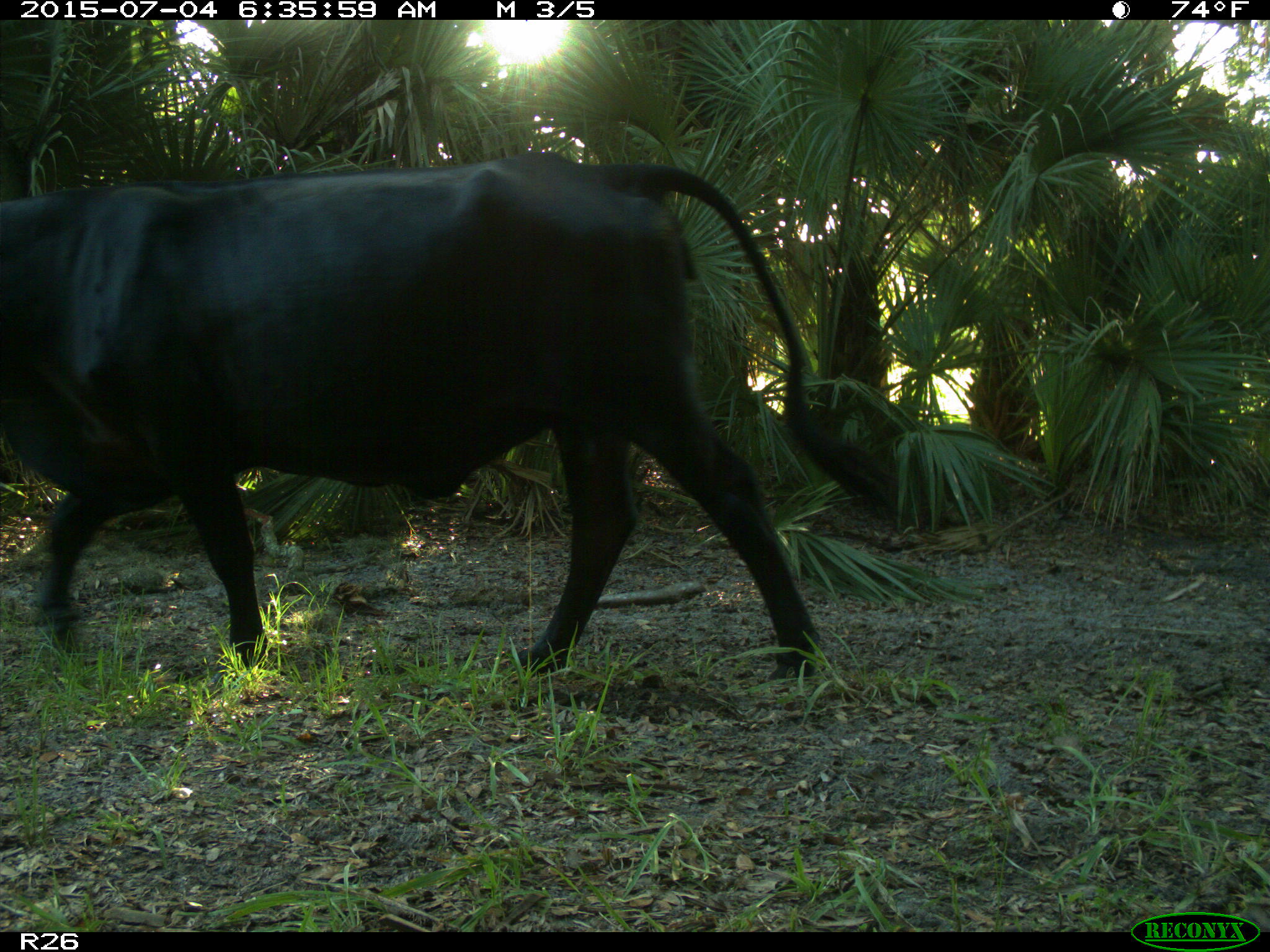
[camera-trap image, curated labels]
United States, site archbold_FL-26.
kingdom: Animalia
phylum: Chordata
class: Mammalia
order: Artiodactyla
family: Bovidae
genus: Bos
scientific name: Bos taurus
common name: domestic cow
Bos taurus (domestic cow).